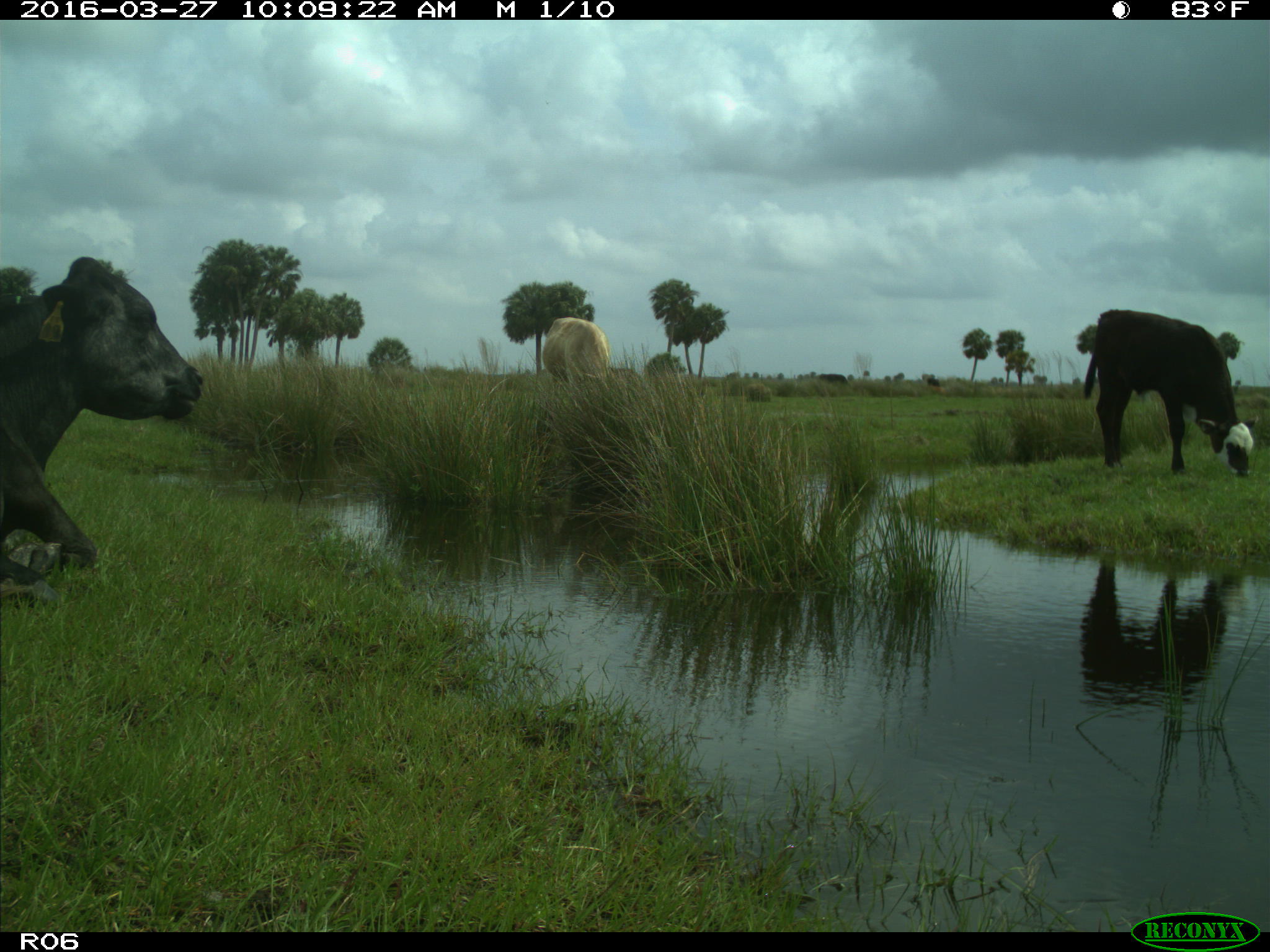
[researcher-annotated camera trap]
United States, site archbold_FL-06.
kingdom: Animalia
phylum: Chordata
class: Mammalia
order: Artiodactyla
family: Bovidae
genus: Bos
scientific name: Bos taurus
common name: domestic cow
Bos taurus (domestic cow).